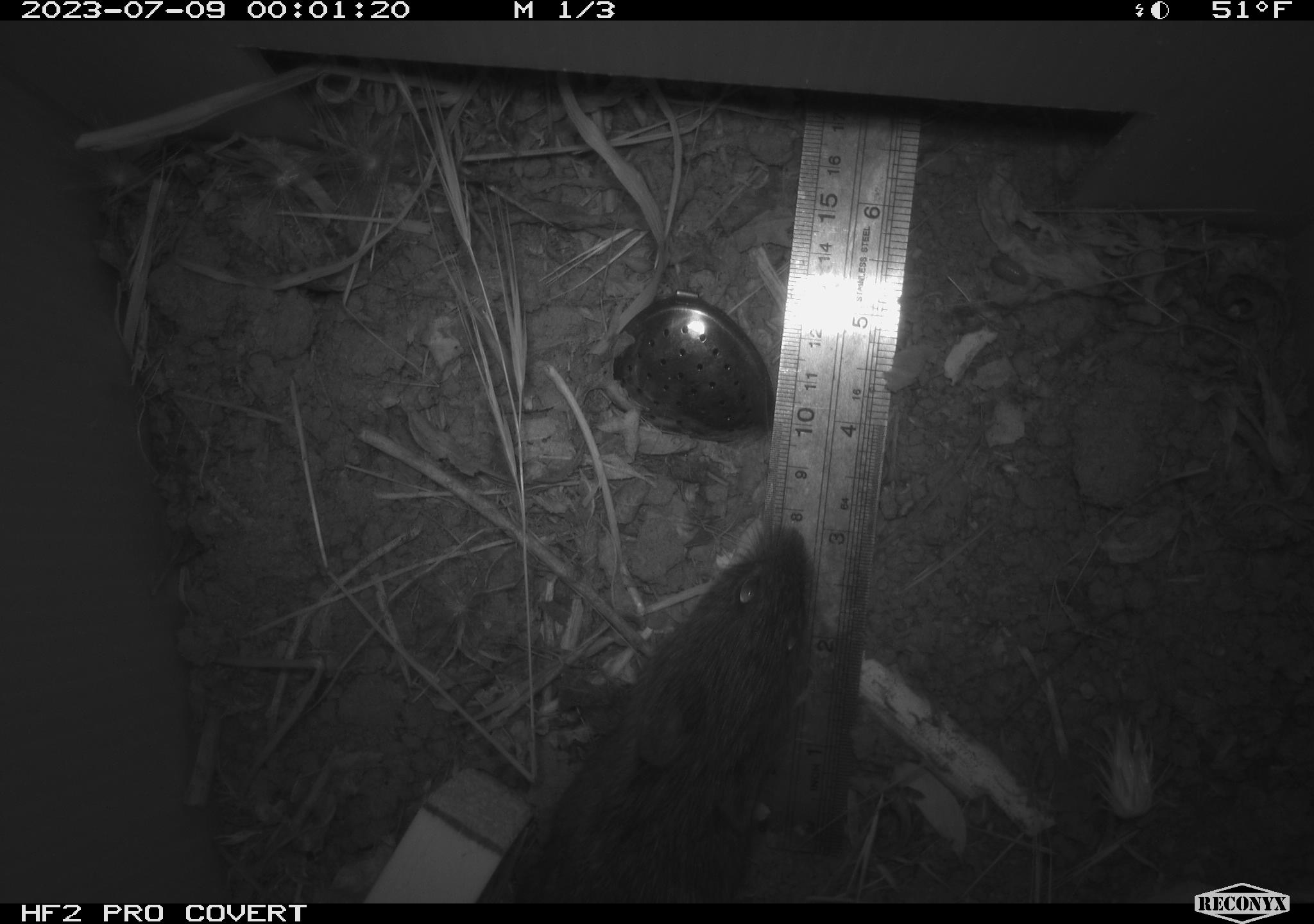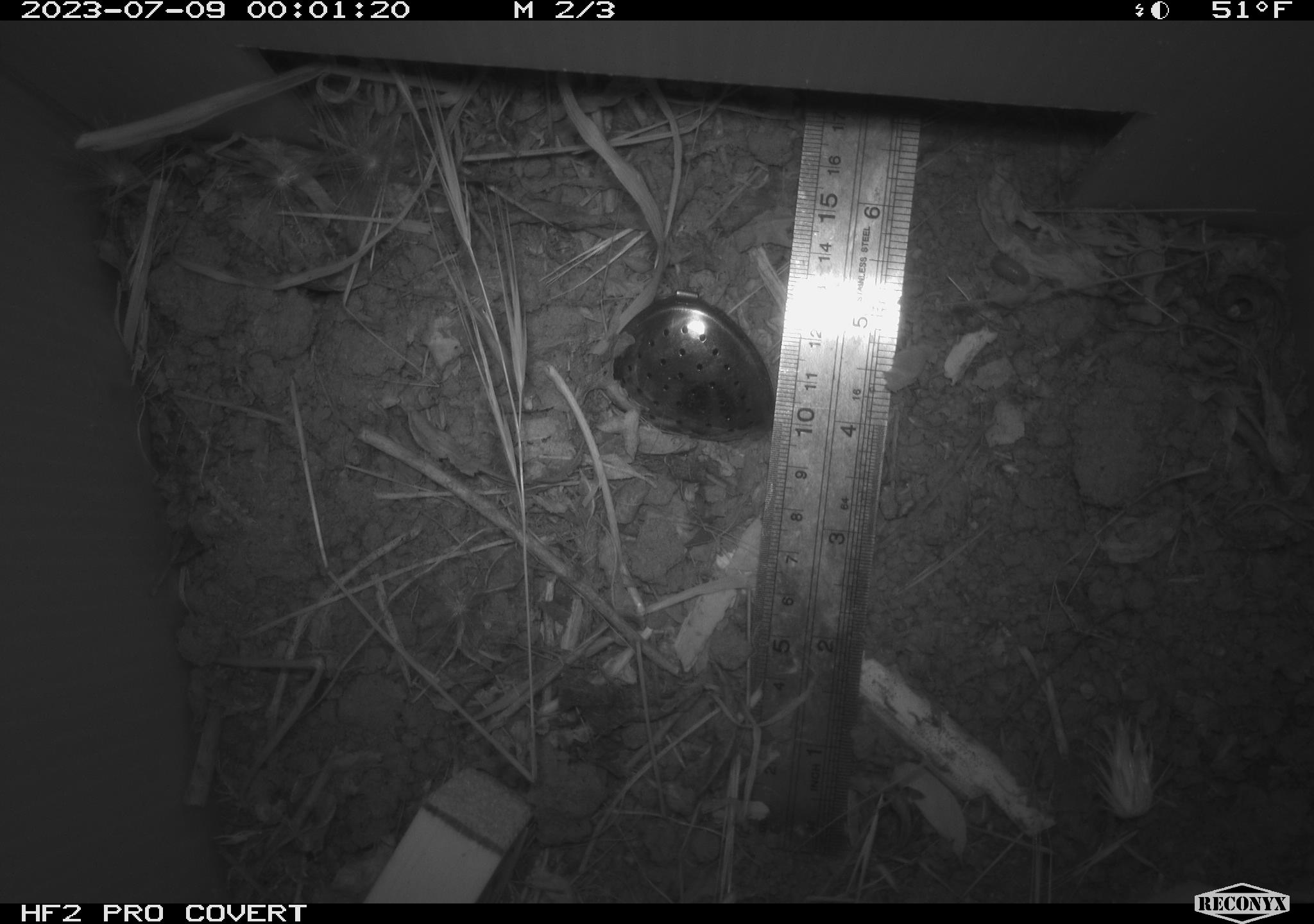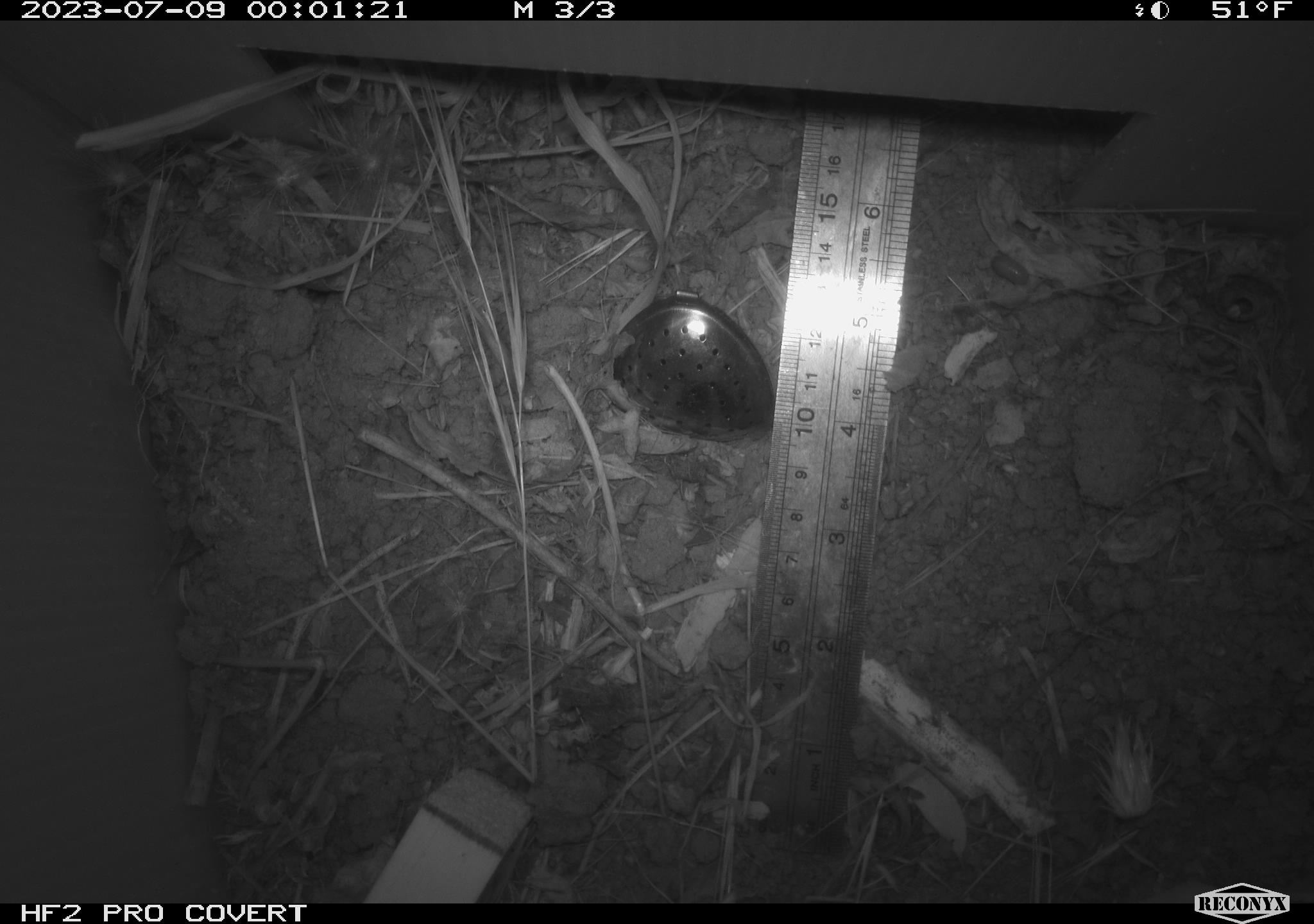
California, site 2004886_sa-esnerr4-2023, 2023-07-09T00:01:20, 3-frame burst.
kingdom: Animalia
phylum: Chordata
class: Mammalia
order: Rodentia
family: Cricetidae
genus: Microtus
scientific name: Microtus californicus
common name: california vole